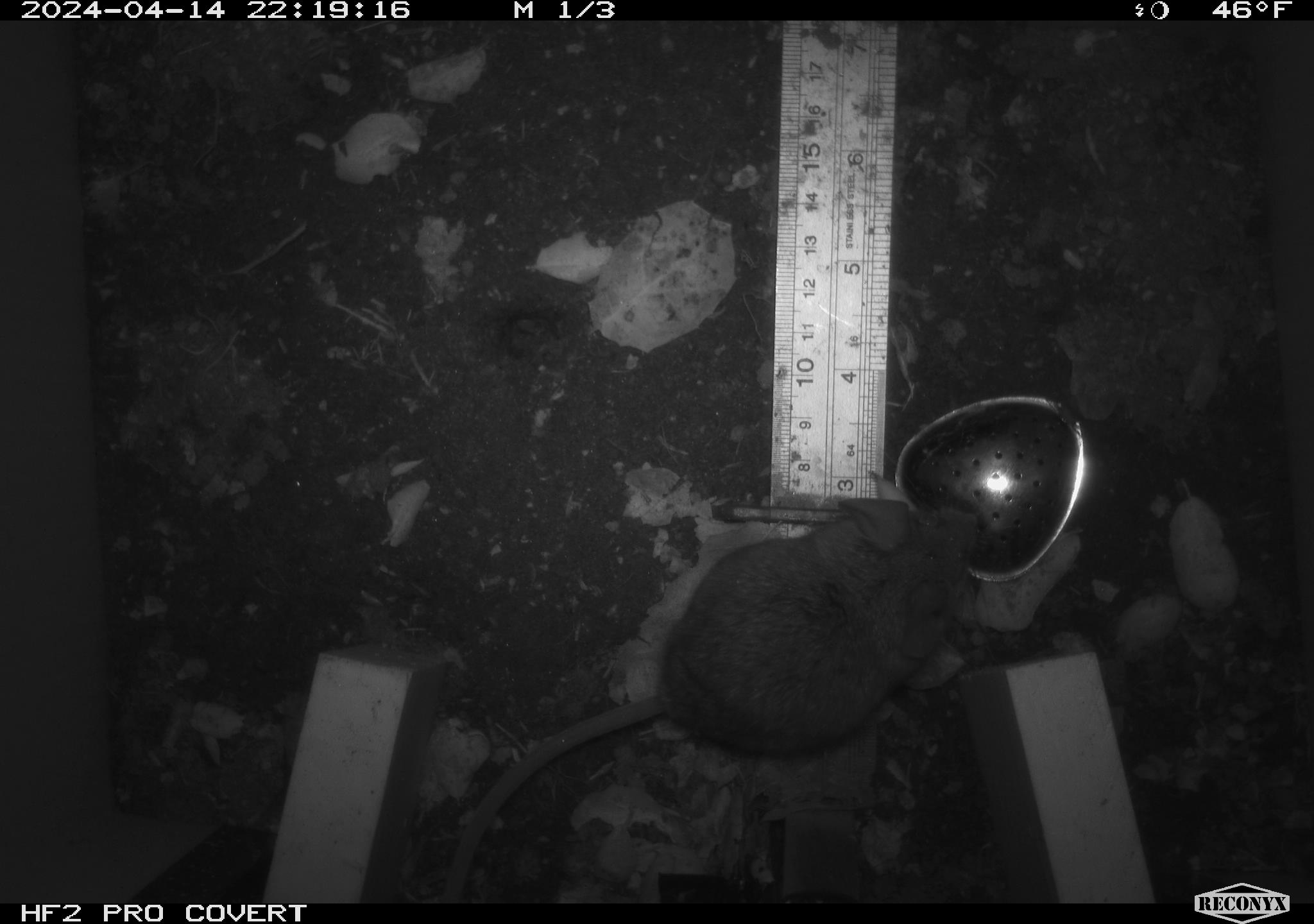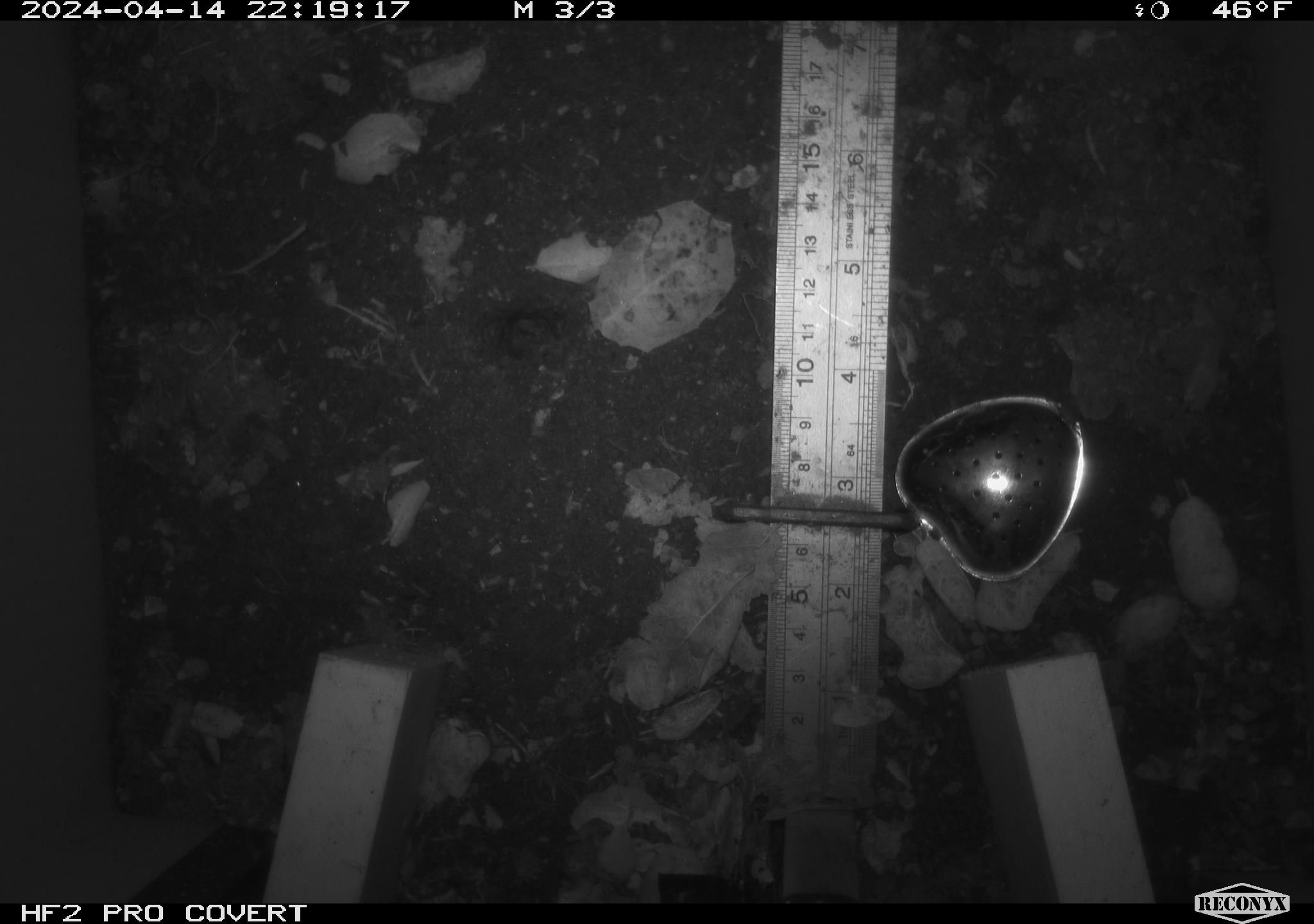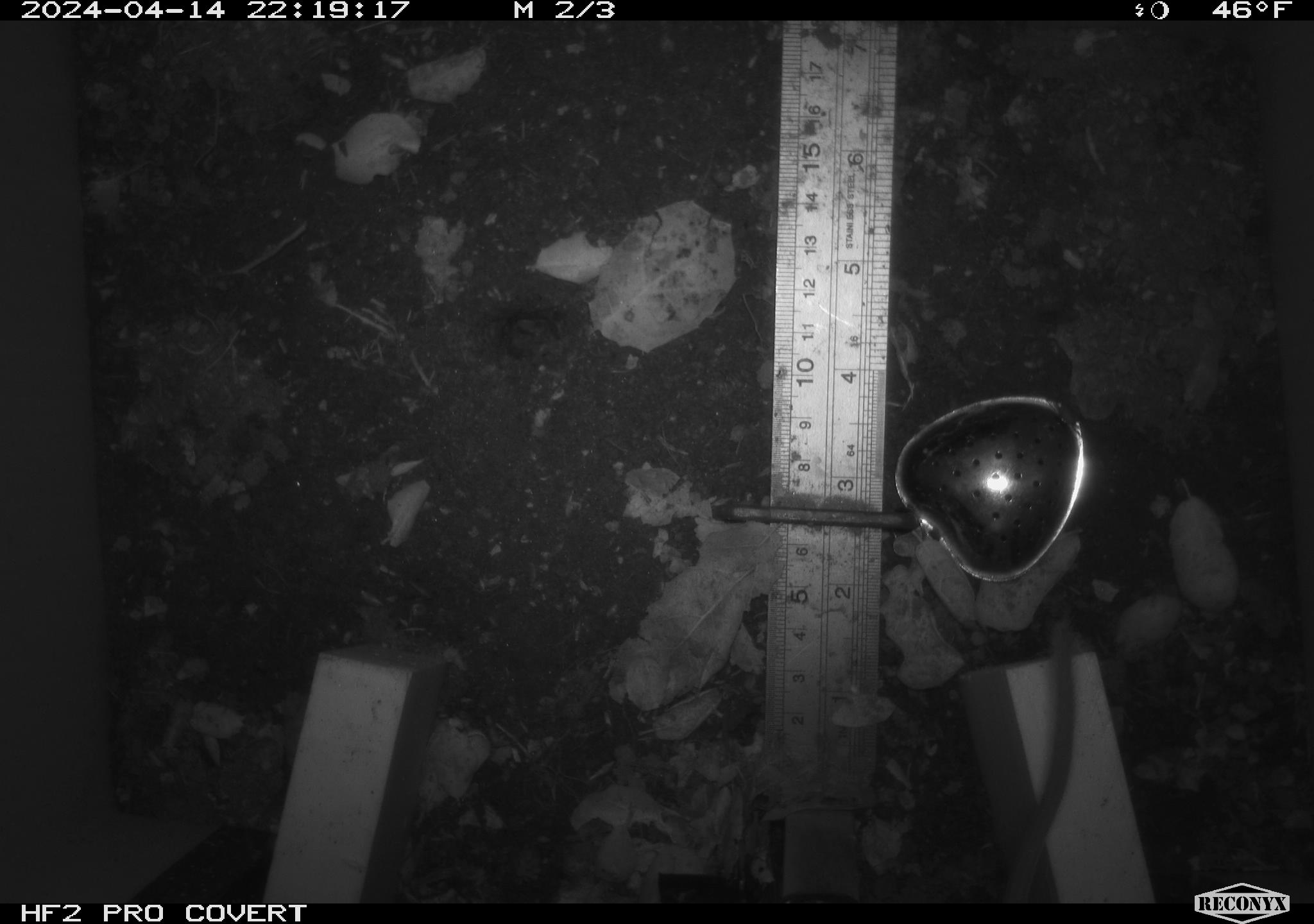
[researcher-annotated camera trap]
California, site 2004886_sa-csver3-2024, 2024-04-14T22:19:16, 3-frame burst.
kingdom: Animalia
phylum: Chordata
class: Mammalia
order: Rodentia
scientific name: Rodentia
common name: rodent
Rodent (Rodentia).